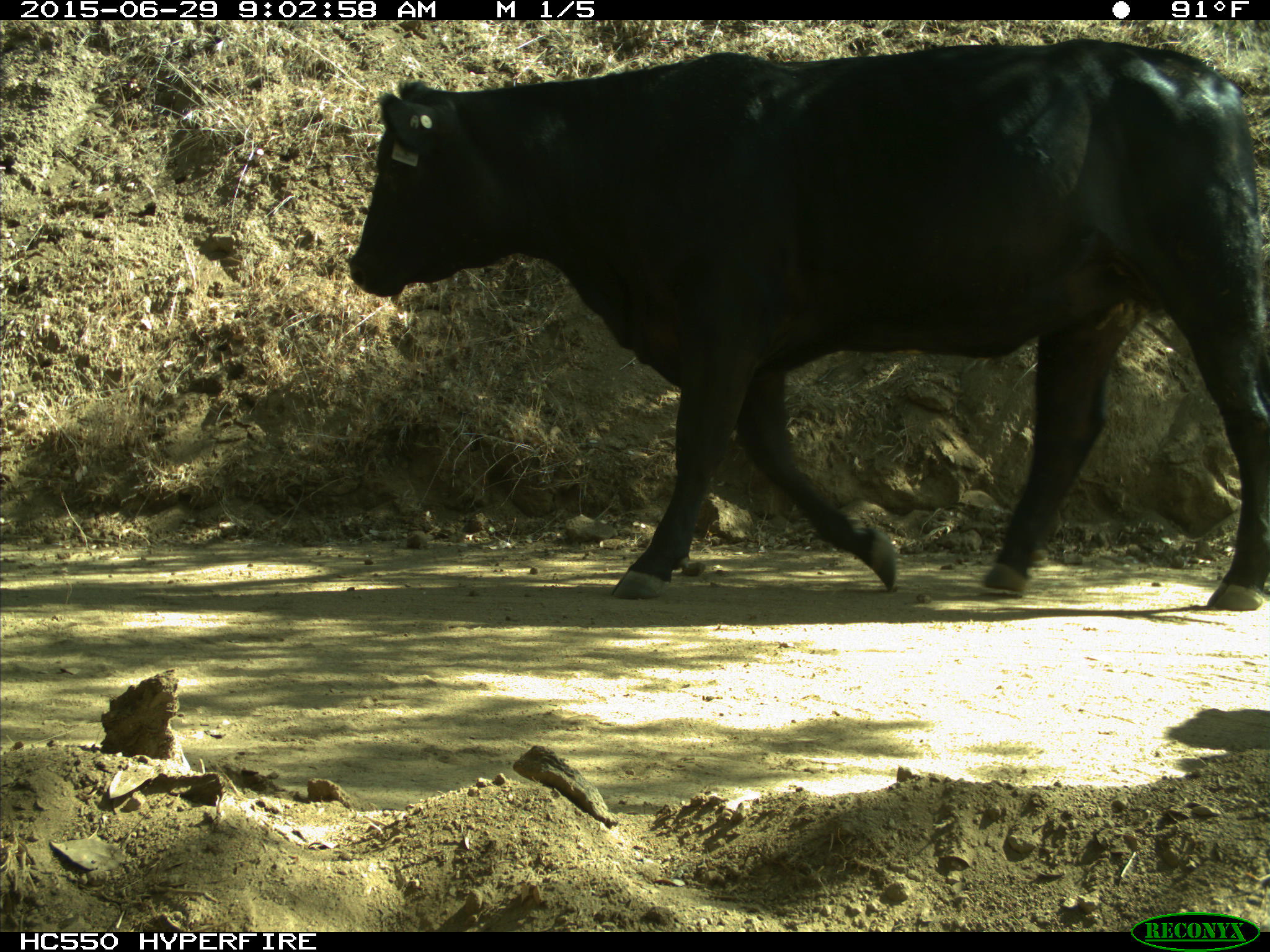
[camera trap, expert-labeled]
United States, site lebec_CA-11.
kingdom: Animalia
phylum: Chordata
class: Mammalia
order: Artiodactyla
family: Bovidae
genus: Bos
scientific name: Bos taurus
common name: domestic cow